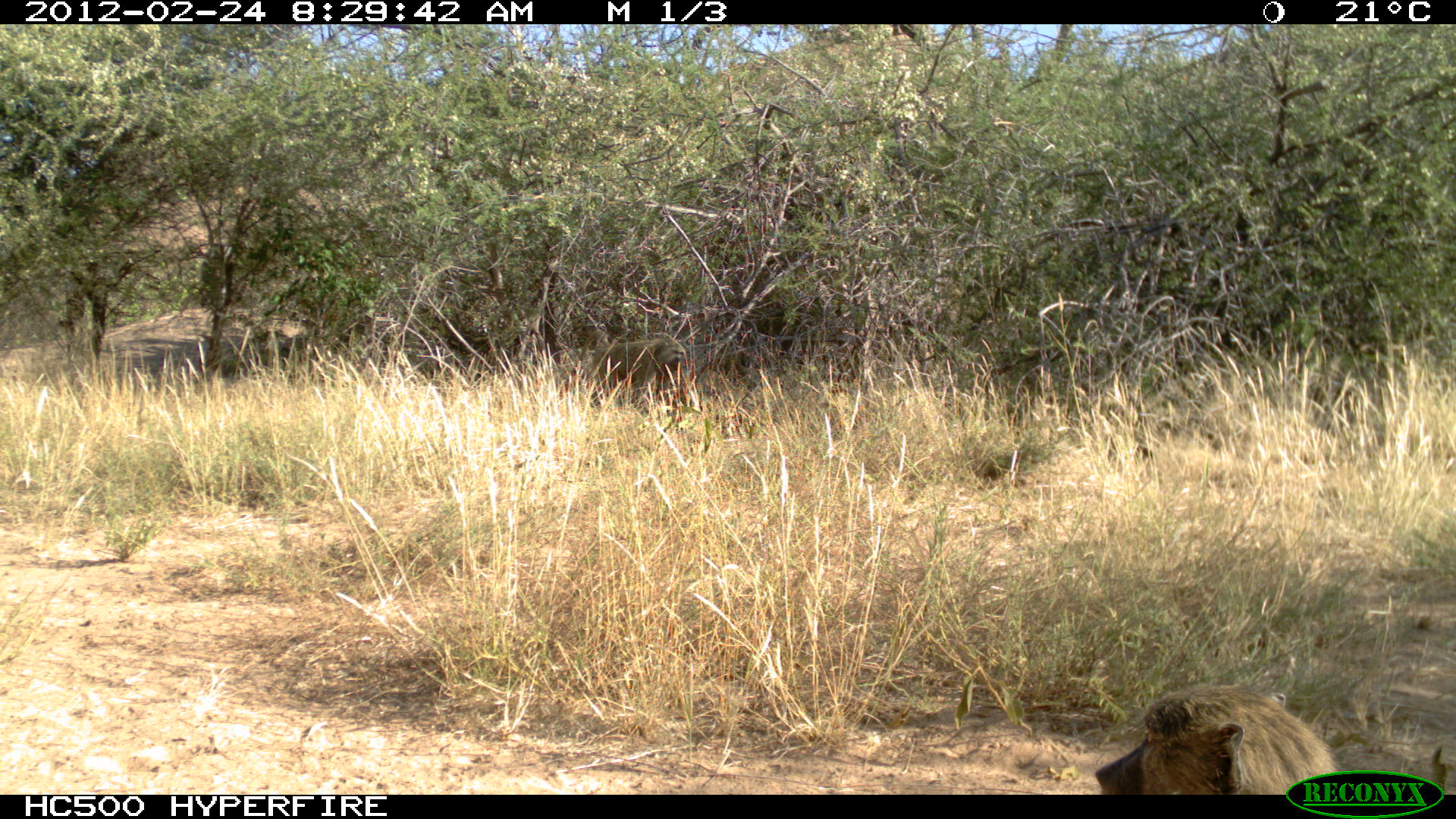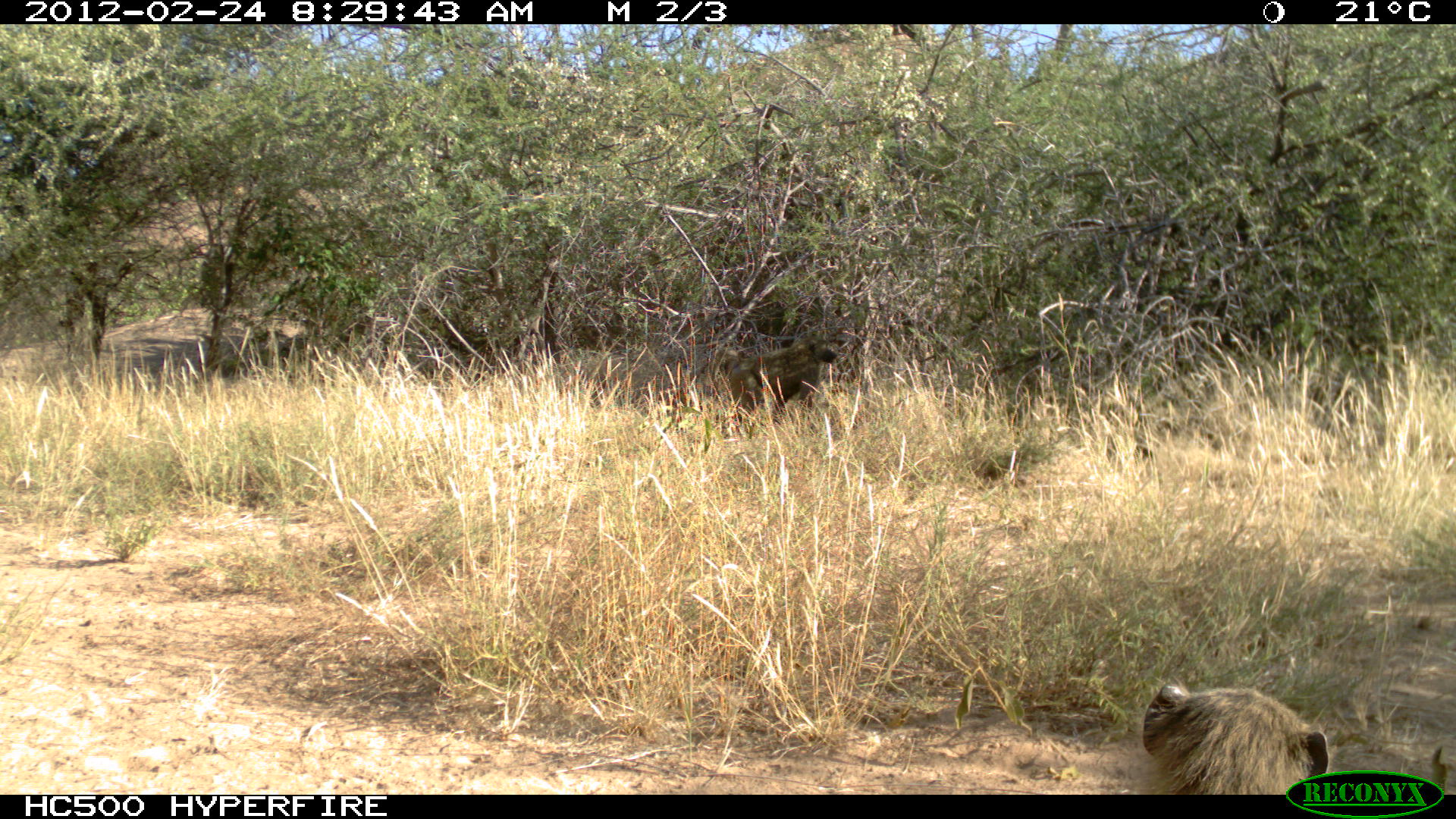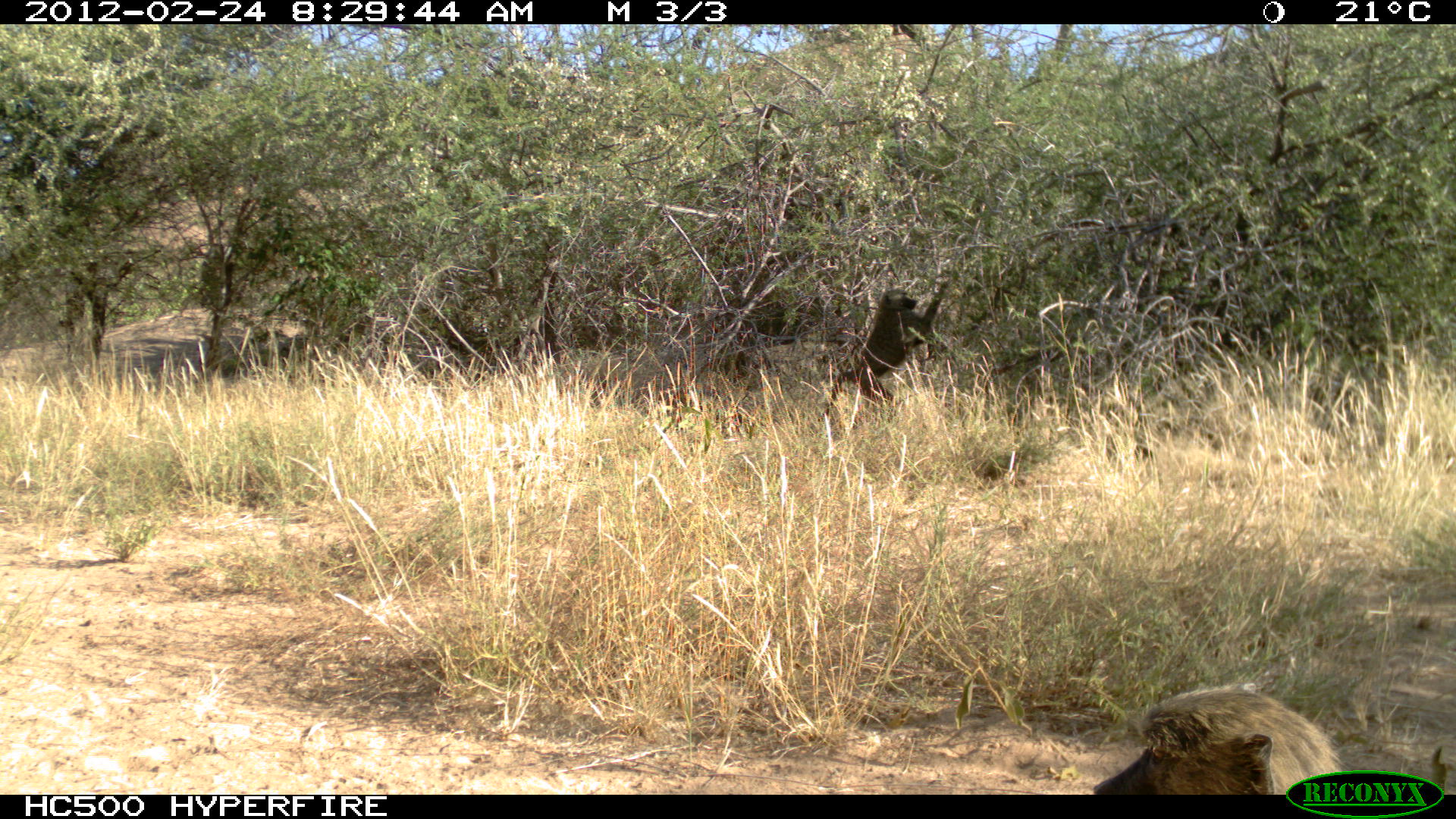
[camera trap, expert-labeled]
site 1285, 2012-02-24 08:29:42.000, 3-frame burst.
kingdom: Animalia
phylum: Chordata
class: Mammalia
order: Primates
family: Cercopithecidae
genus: Papio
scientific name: Papio anubis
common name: olive baboon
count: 2